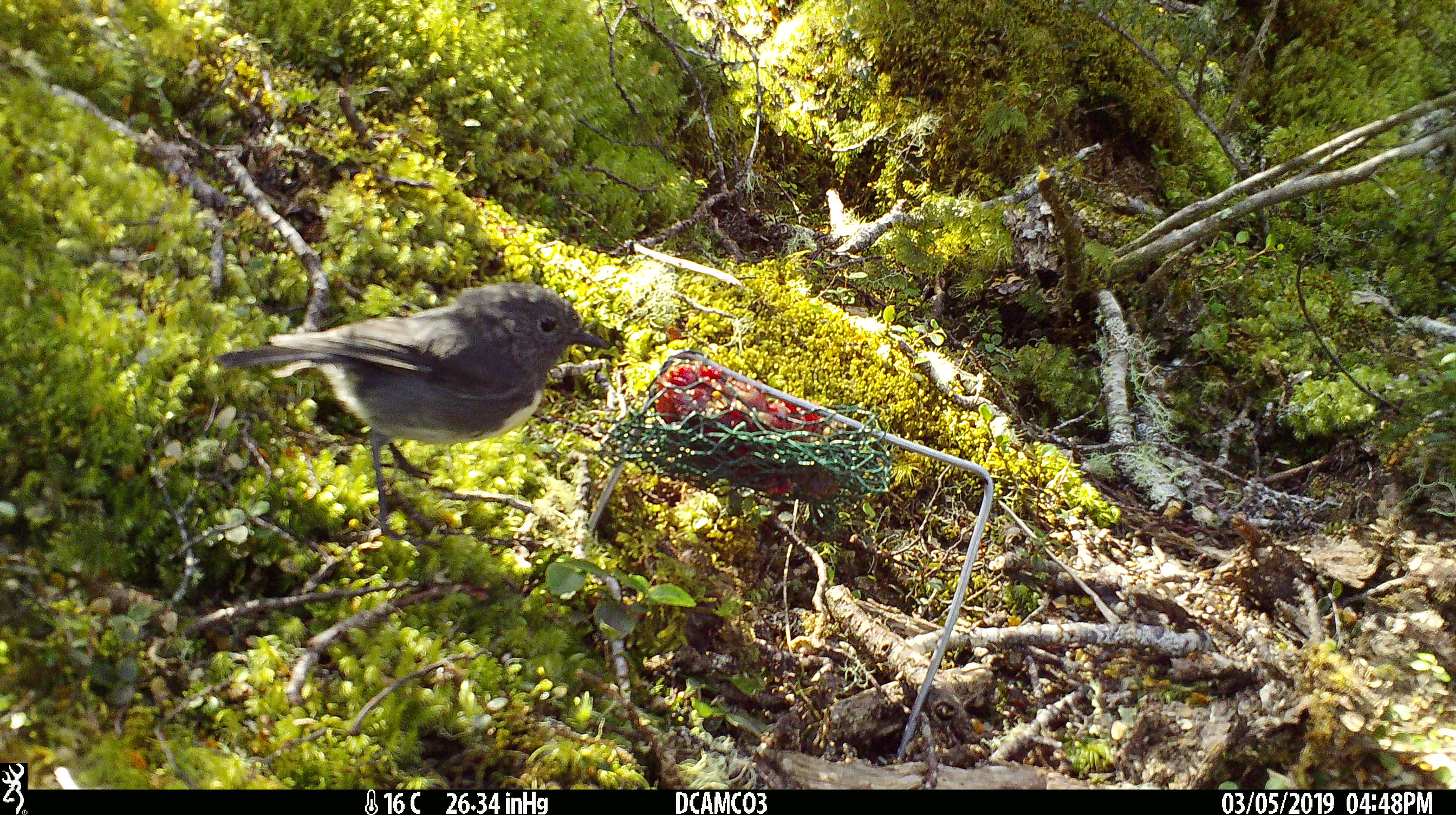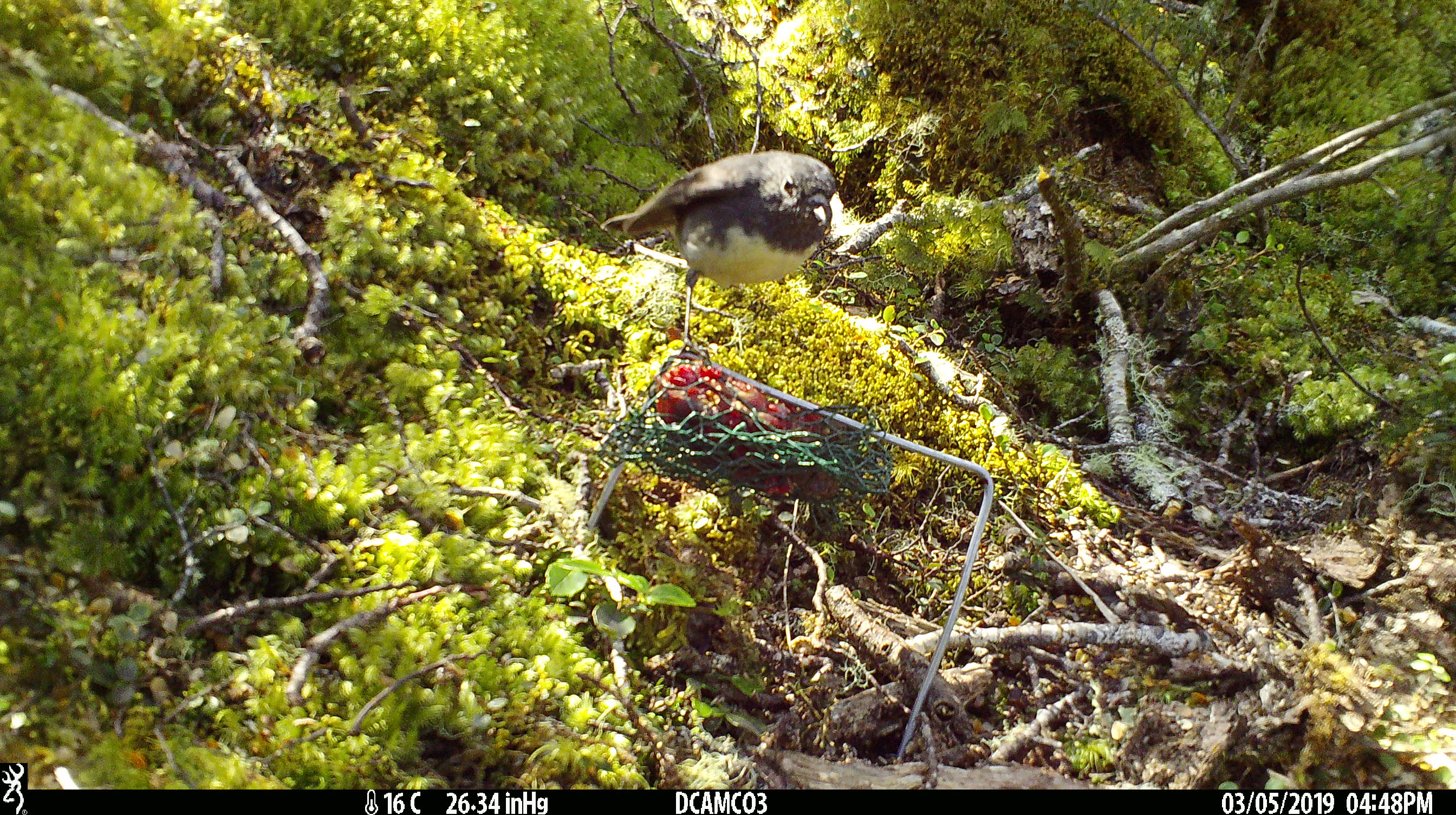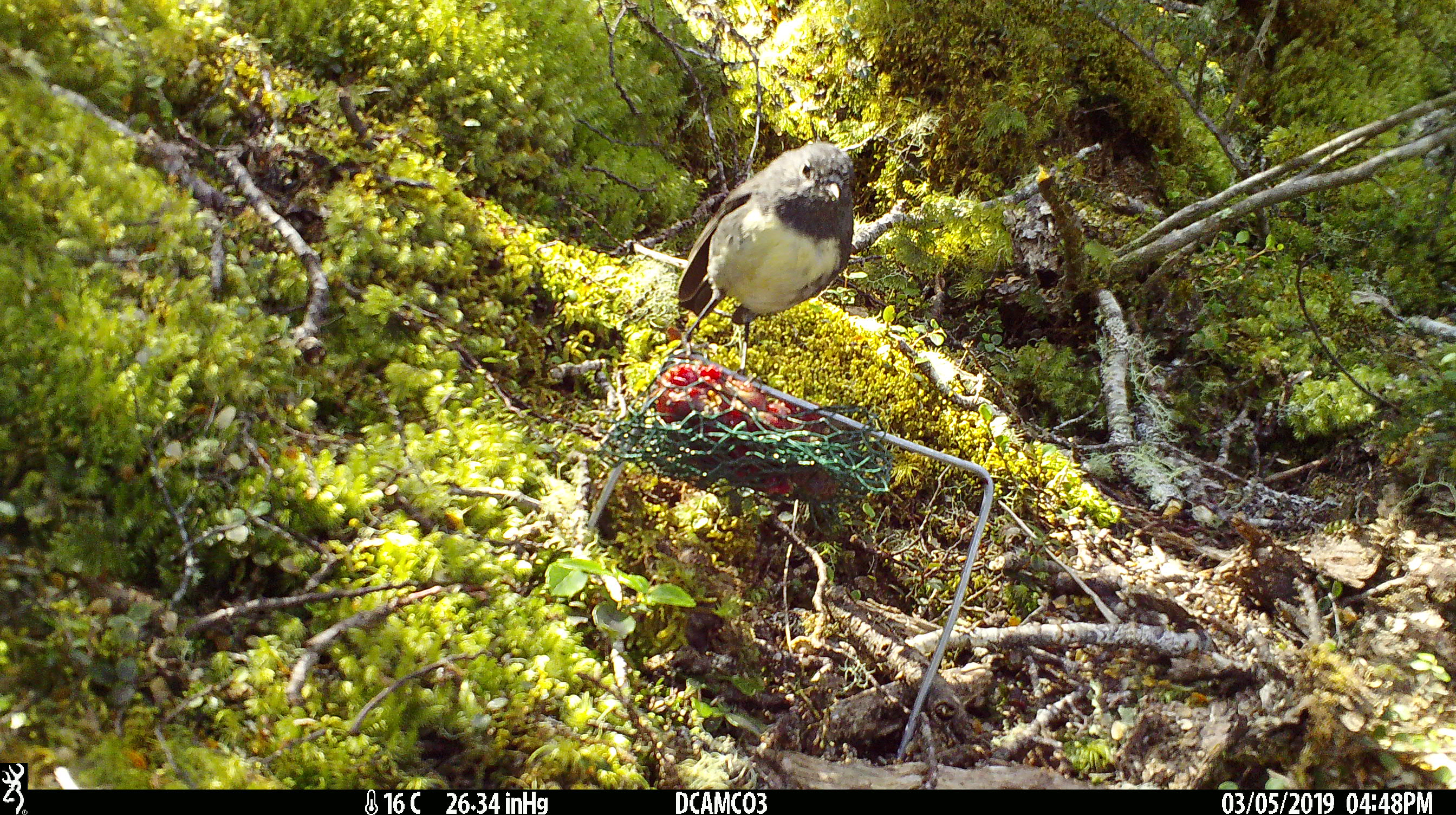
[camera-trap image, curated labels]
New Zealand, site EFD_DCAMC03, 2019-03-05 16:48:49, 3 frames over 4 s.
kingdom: Animalia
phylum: Chordata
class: Aves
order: Passeriformes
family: Petroicidae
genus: Petroica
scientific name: Petroica australis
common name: new zealand robin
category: robin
Robin (new zealand robin) (Petroica australis).